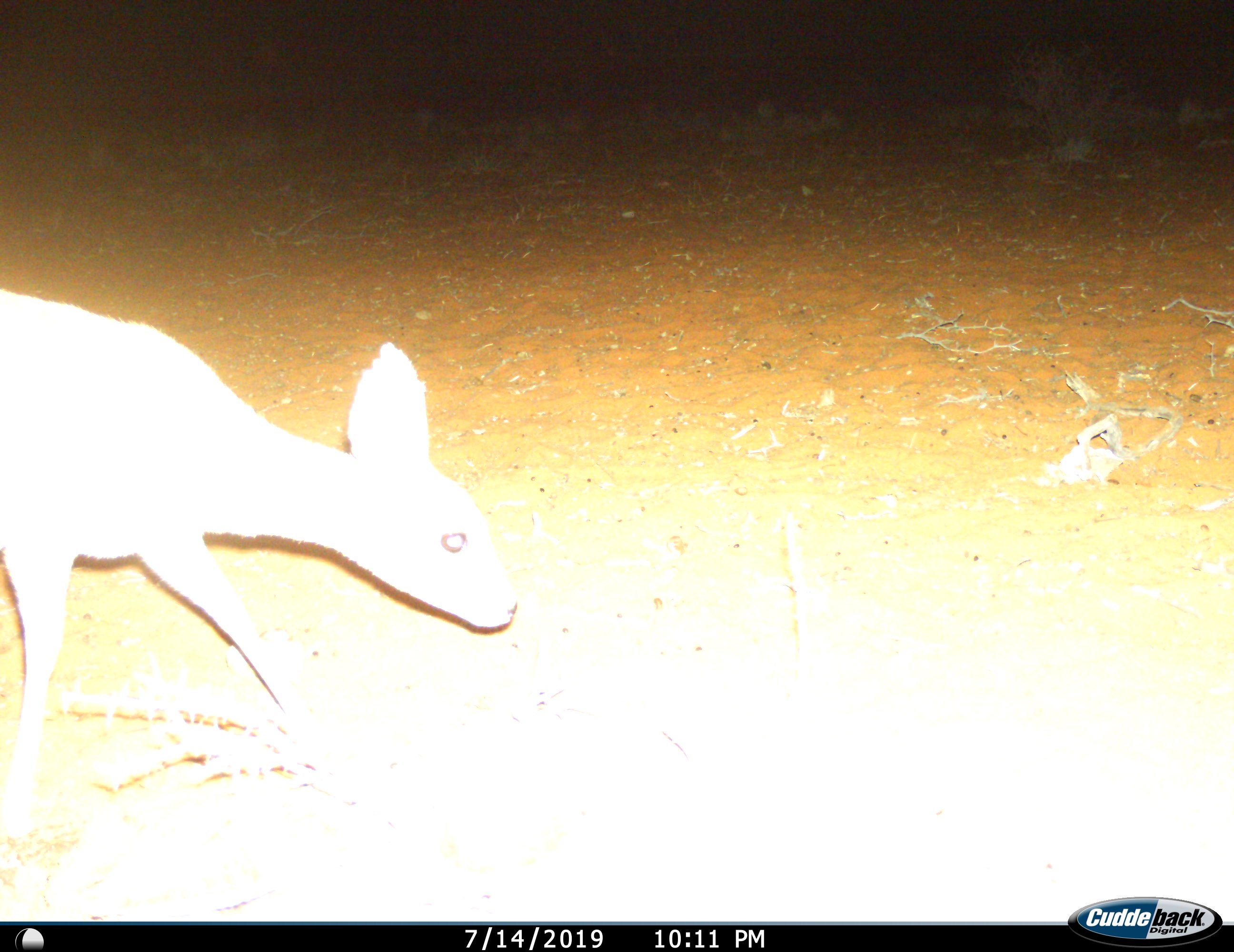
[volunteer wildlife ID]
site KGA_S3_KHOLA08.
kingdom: Animalia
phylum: Chordata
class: Mammalia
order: Artiodactyla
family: Bovidae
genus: Raphicerus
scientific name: Raphicerus campestris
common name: steenbok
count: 1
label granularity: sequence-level